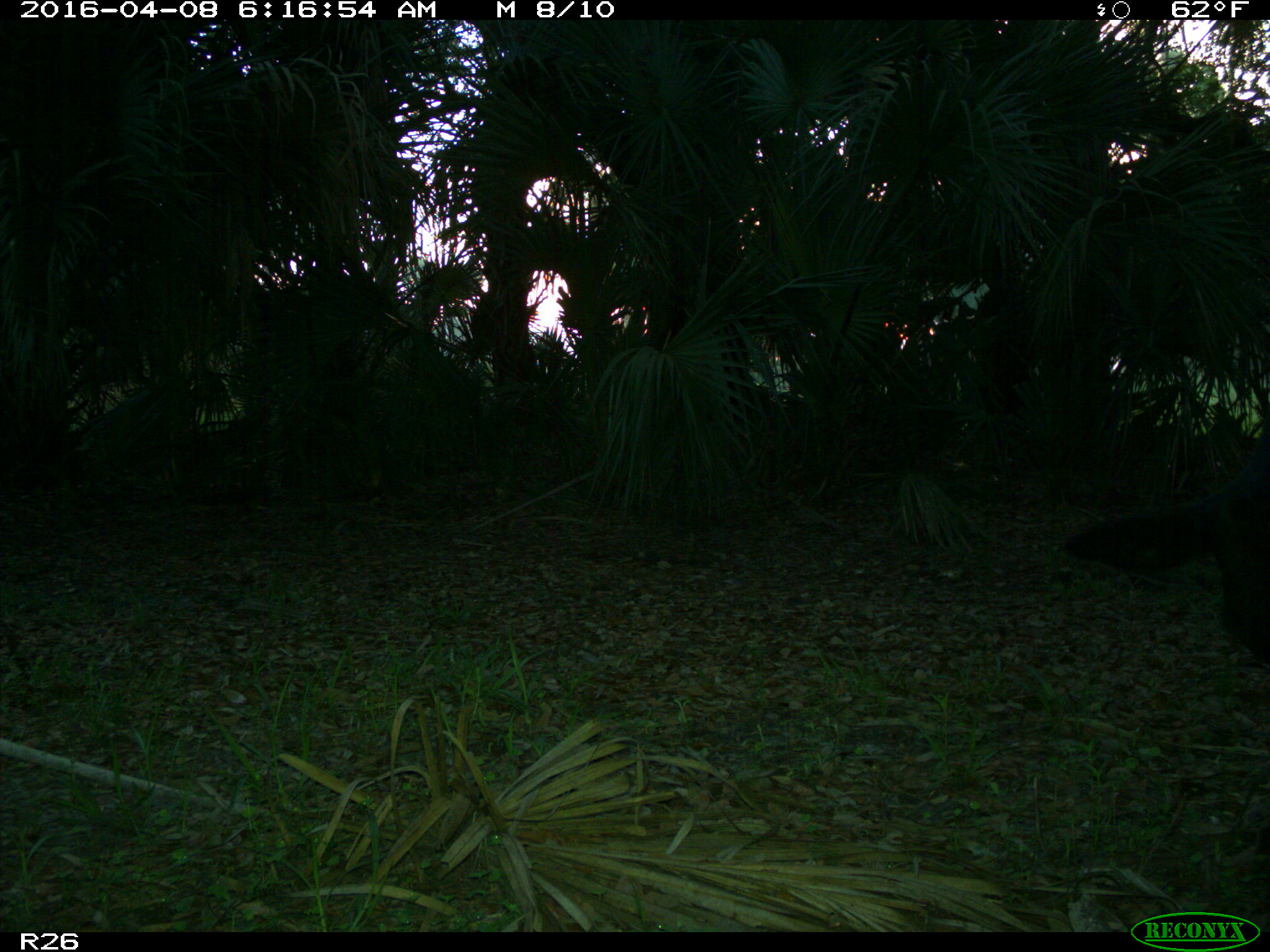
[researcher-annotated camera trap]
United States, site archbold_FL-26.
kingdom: Animalia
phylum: Chordata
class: Mammalia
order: Artiodactyla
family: Bovidae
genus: Bos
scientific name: Bos taurus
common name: domestic cow